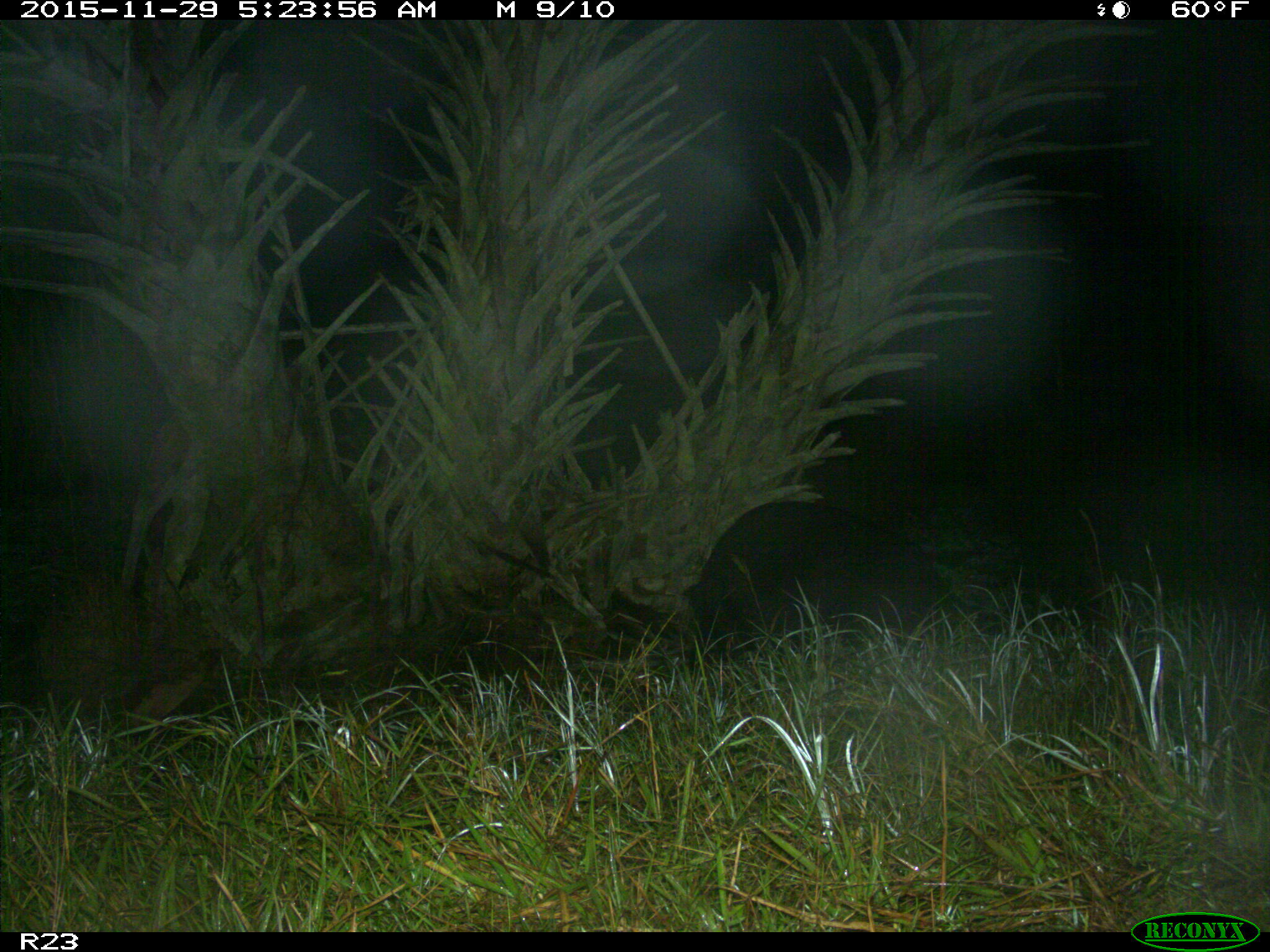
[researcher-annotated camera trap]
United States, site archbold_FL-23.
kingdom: Animalia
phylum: Chordata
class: Mammalia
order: Artiodactyla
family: Suidae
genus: Sus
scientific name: Sus scrofa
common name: wild boar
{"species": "Sus scrofa (wild boar)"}